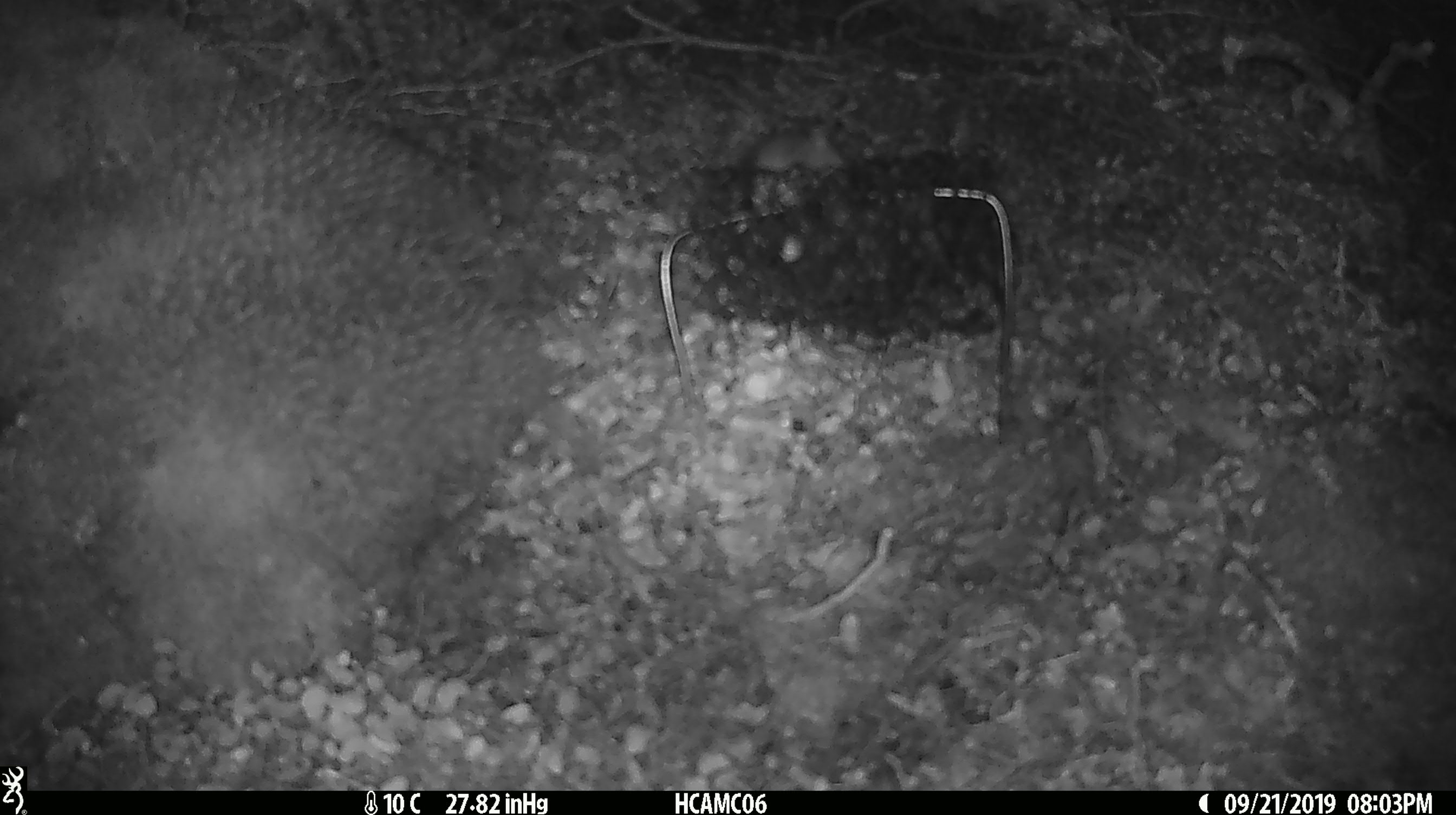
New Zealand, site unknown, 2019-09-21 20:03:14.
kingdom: Animalia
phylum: Chordata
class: Mammalia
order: Rodentia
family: Muridae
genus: Mus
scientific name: Mus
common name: mouse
Mouse (Mus).